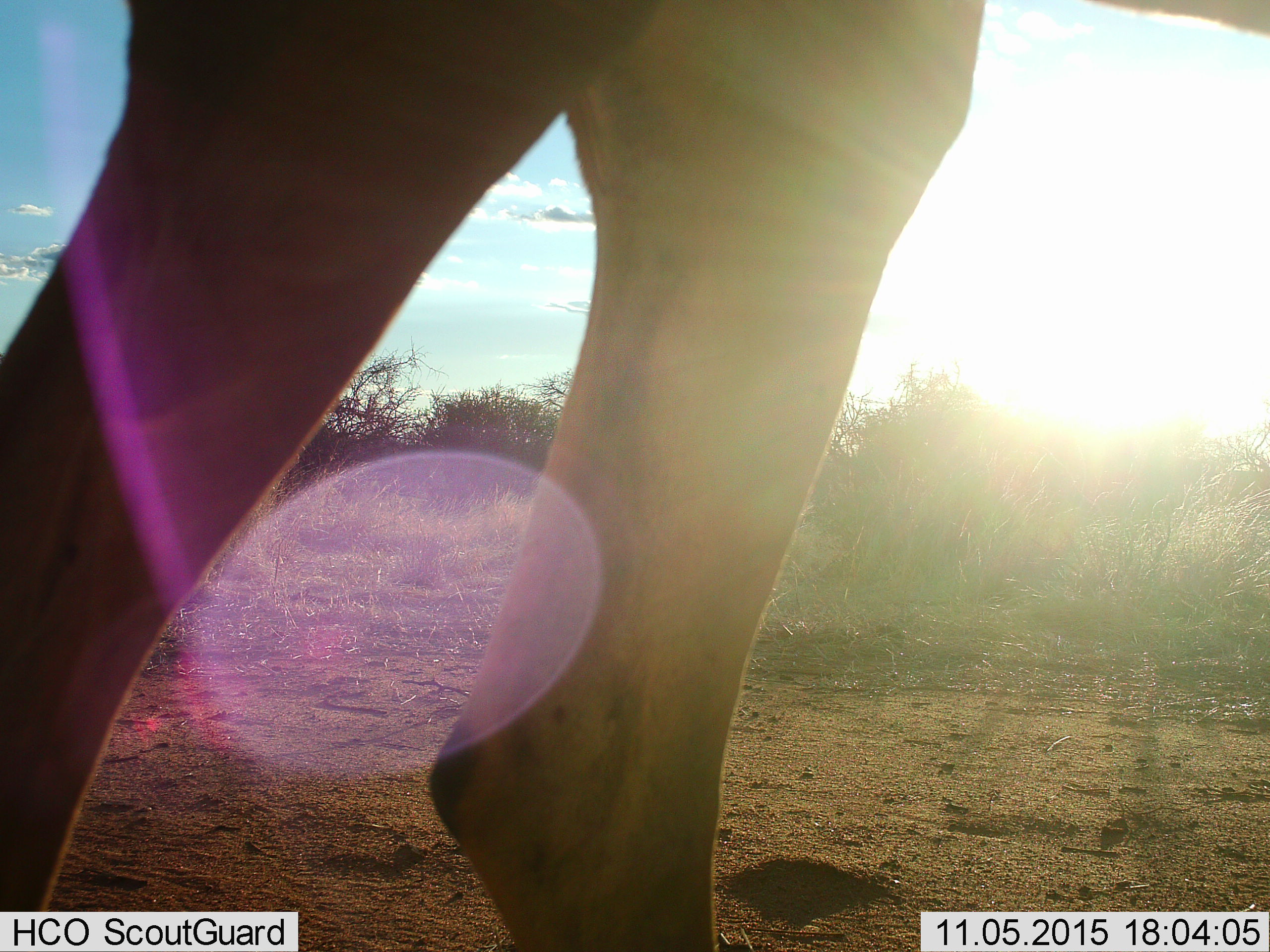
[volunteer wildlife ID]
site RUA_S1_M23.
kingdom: Animalia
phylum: Chordata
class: Mammalia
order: Artiodactyla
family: Bovidae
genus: Aepyceros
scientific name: Aepyceros melampus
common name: impala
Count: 1.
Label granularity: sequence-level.